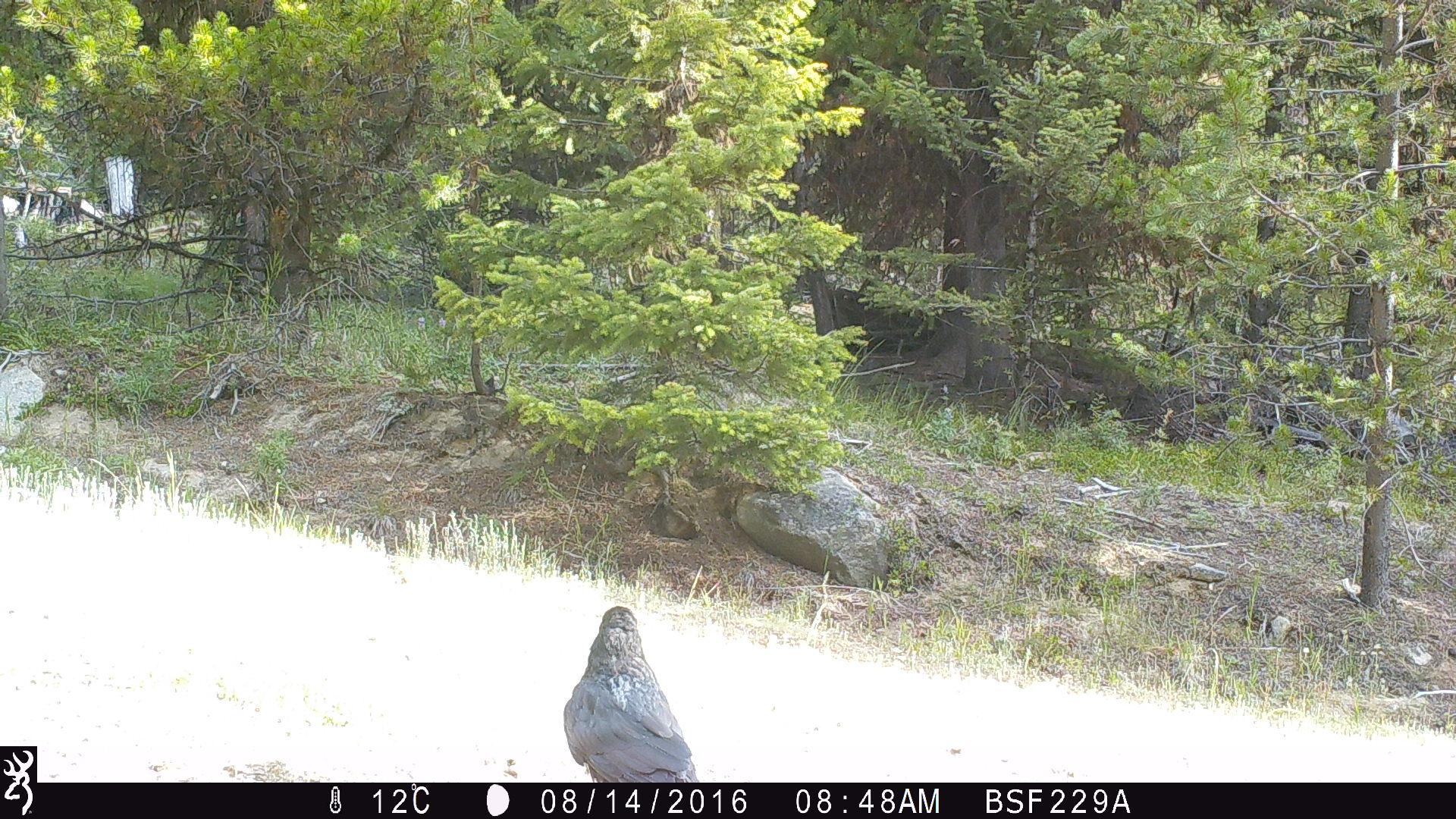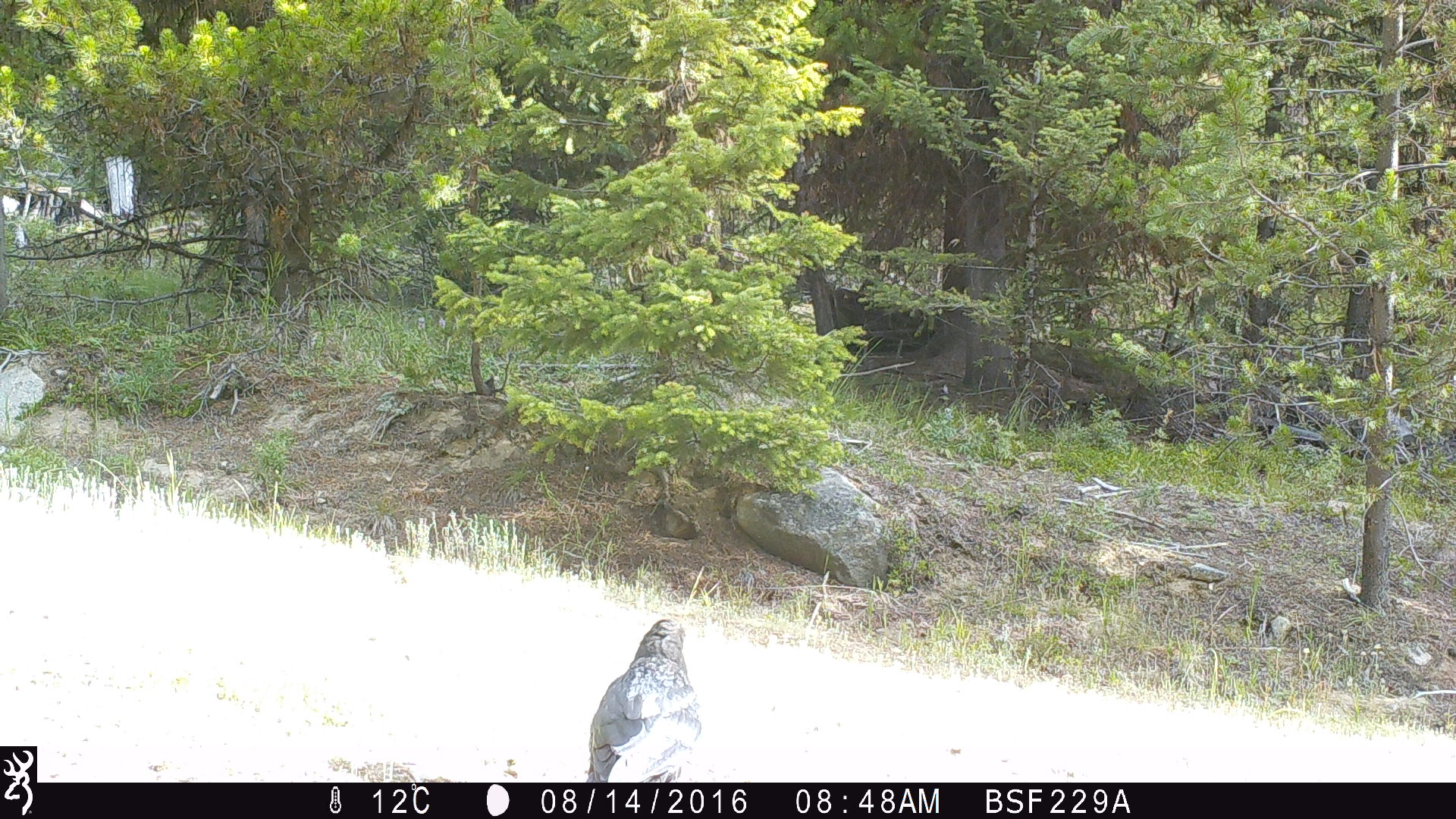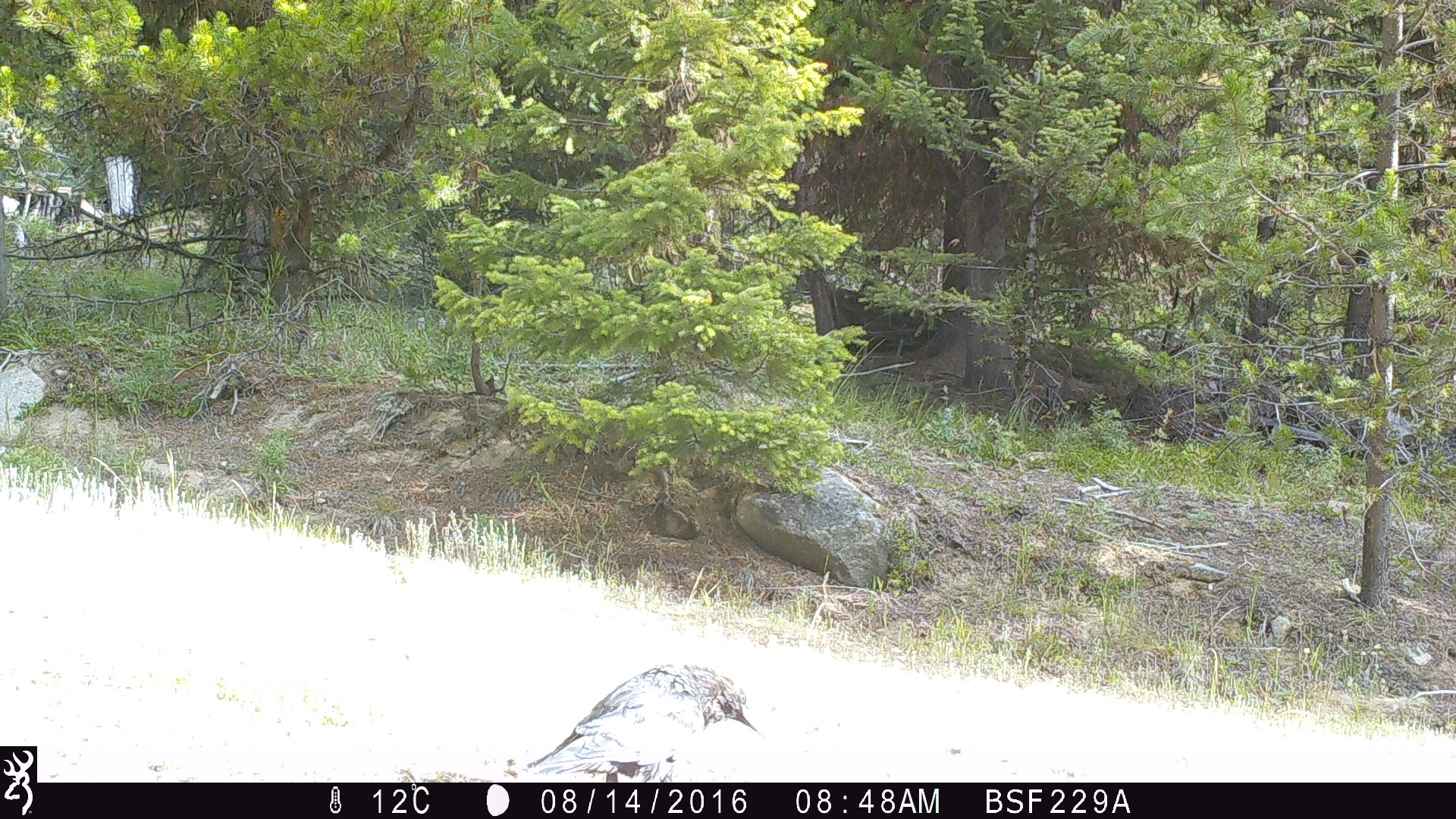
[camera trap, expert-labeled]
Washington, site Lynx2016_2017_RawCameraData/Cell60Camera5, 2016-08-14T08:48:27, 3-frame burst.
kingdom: Animalia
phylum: Chordata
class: Aves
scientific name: Aves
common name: birds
Aves (birds). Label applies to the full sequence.